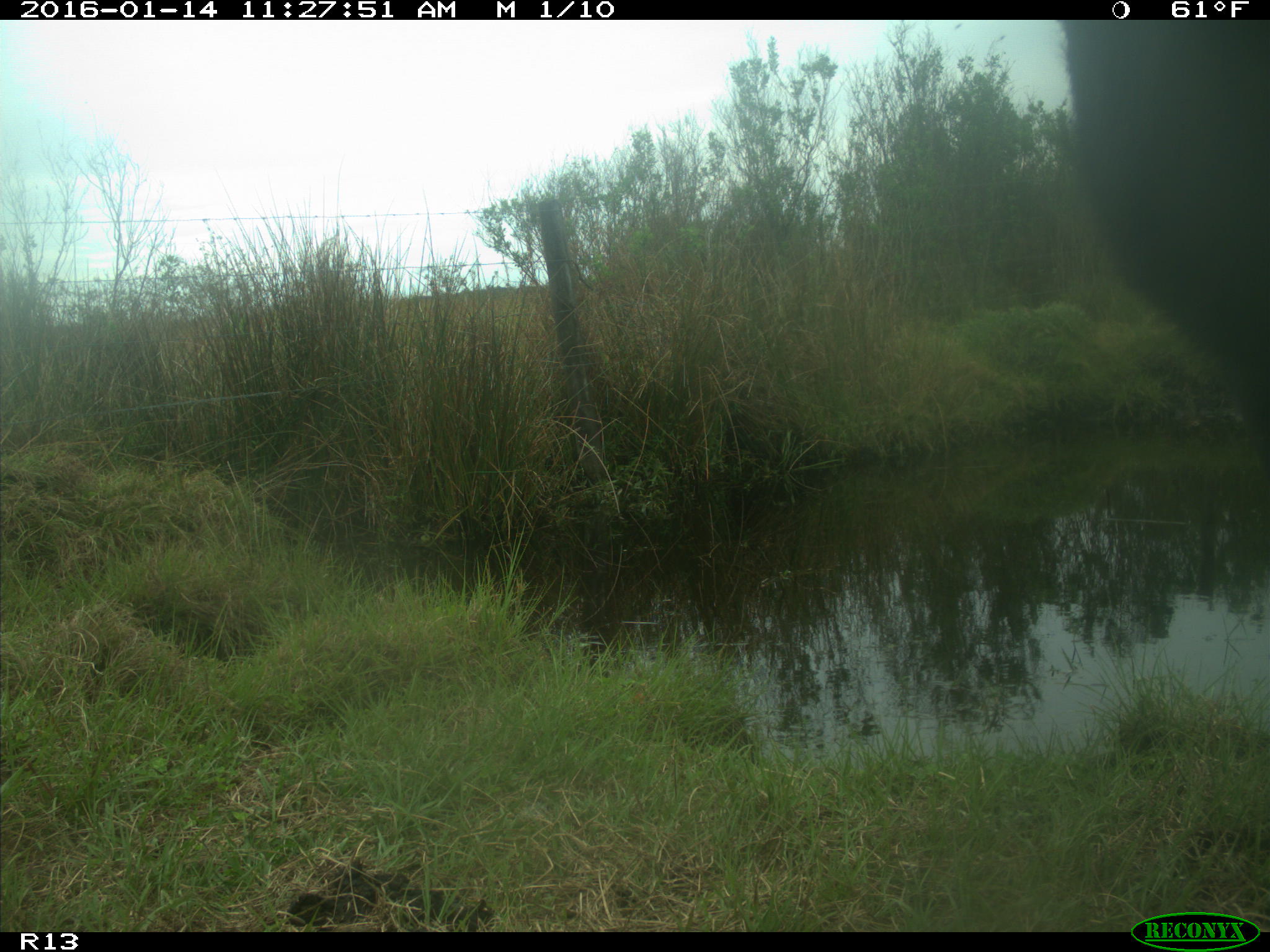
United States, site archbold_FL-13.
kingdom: Animalia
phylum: Chordata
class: Mammalia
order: Artiodactyla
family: Bovidae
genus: Bos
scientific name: Bos taurus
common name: domestic cow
Bos taurus (domestic cow).